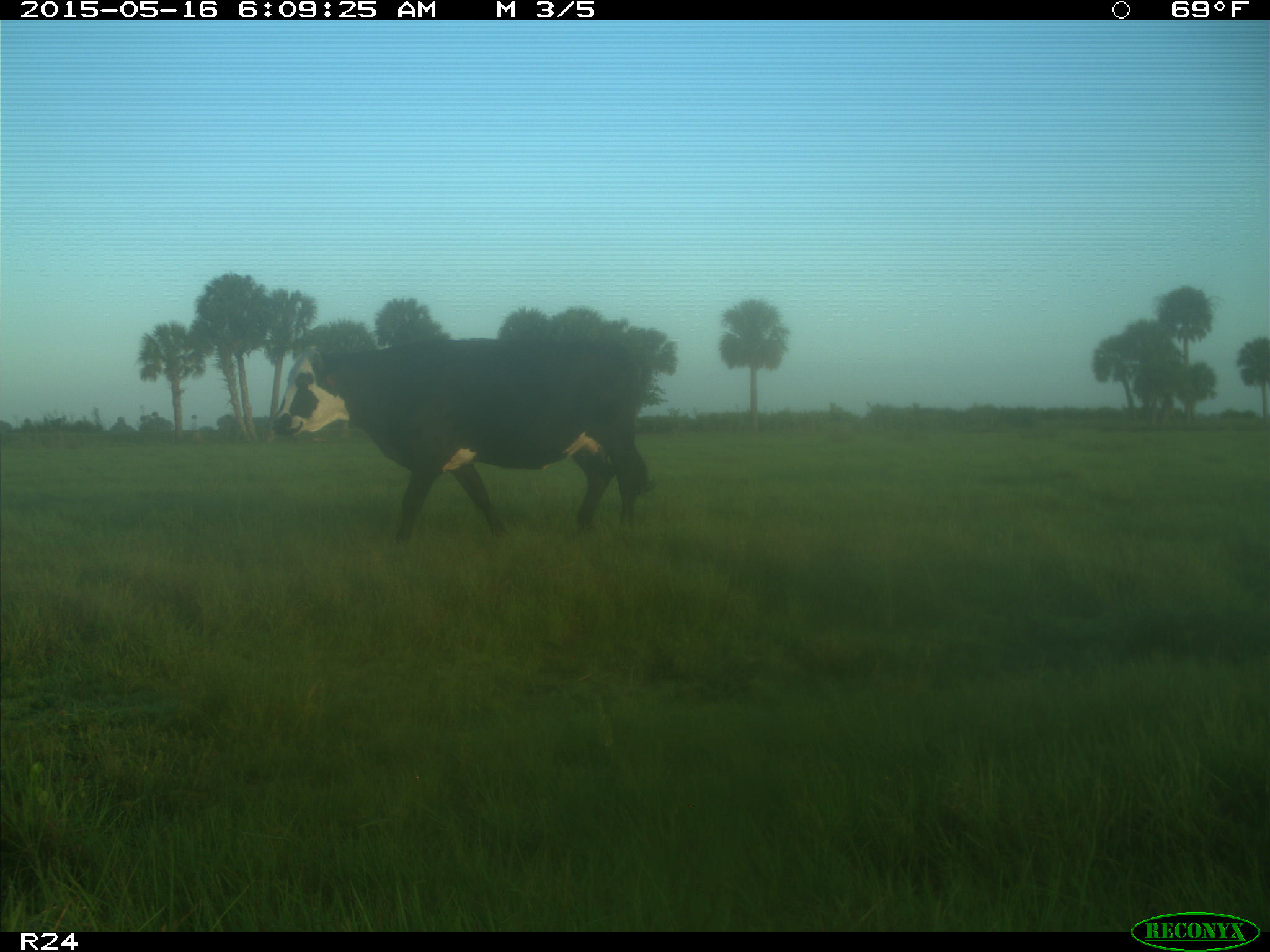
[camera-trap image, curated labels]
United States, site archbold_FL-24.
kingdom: Animalia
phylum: Chordata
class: Mammalia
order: Artiodactyla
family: Bovidae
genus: Bos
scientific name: Bos taurus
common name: domestic cow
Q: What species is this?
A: Bos taurus (domestic cow).